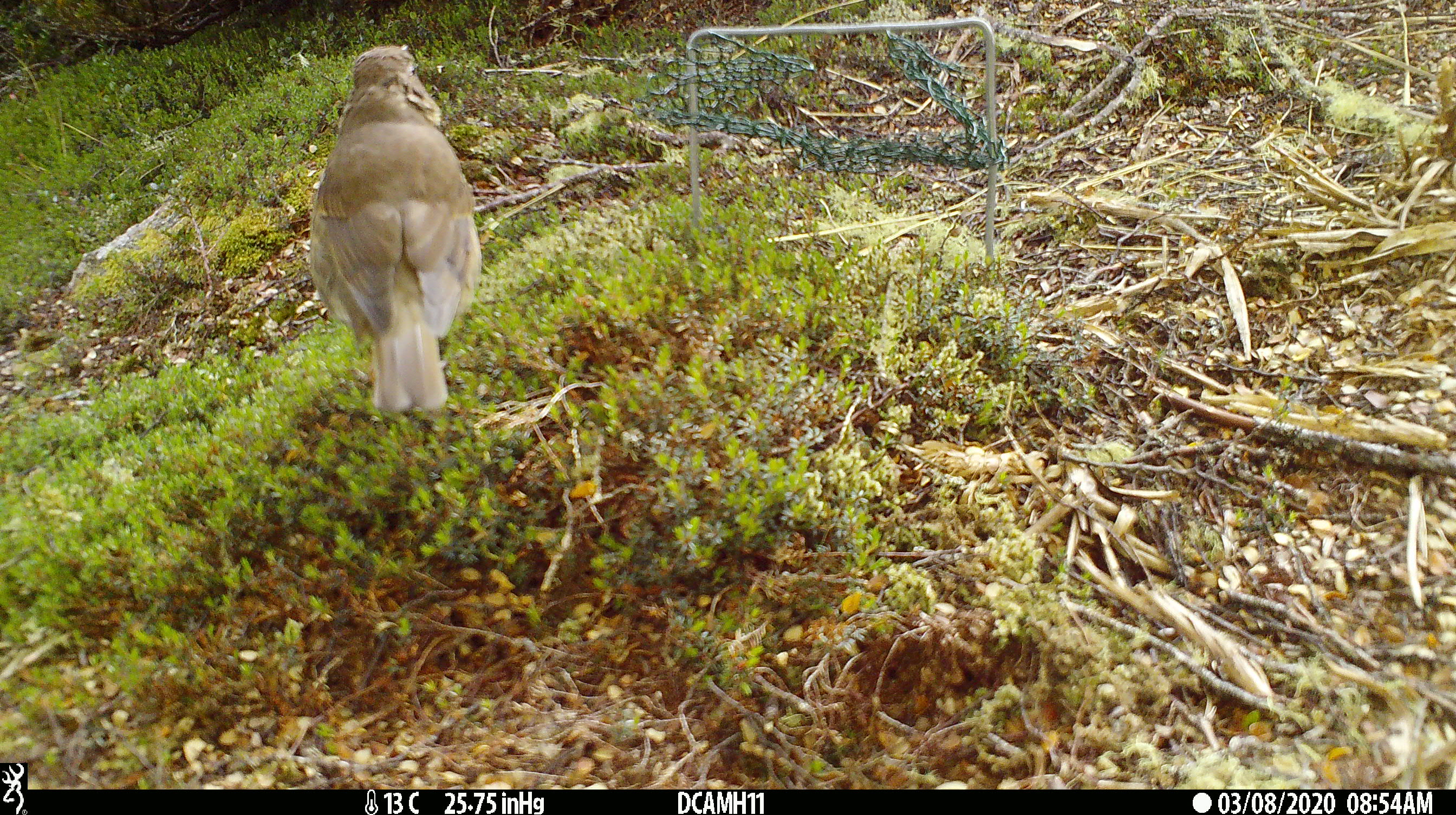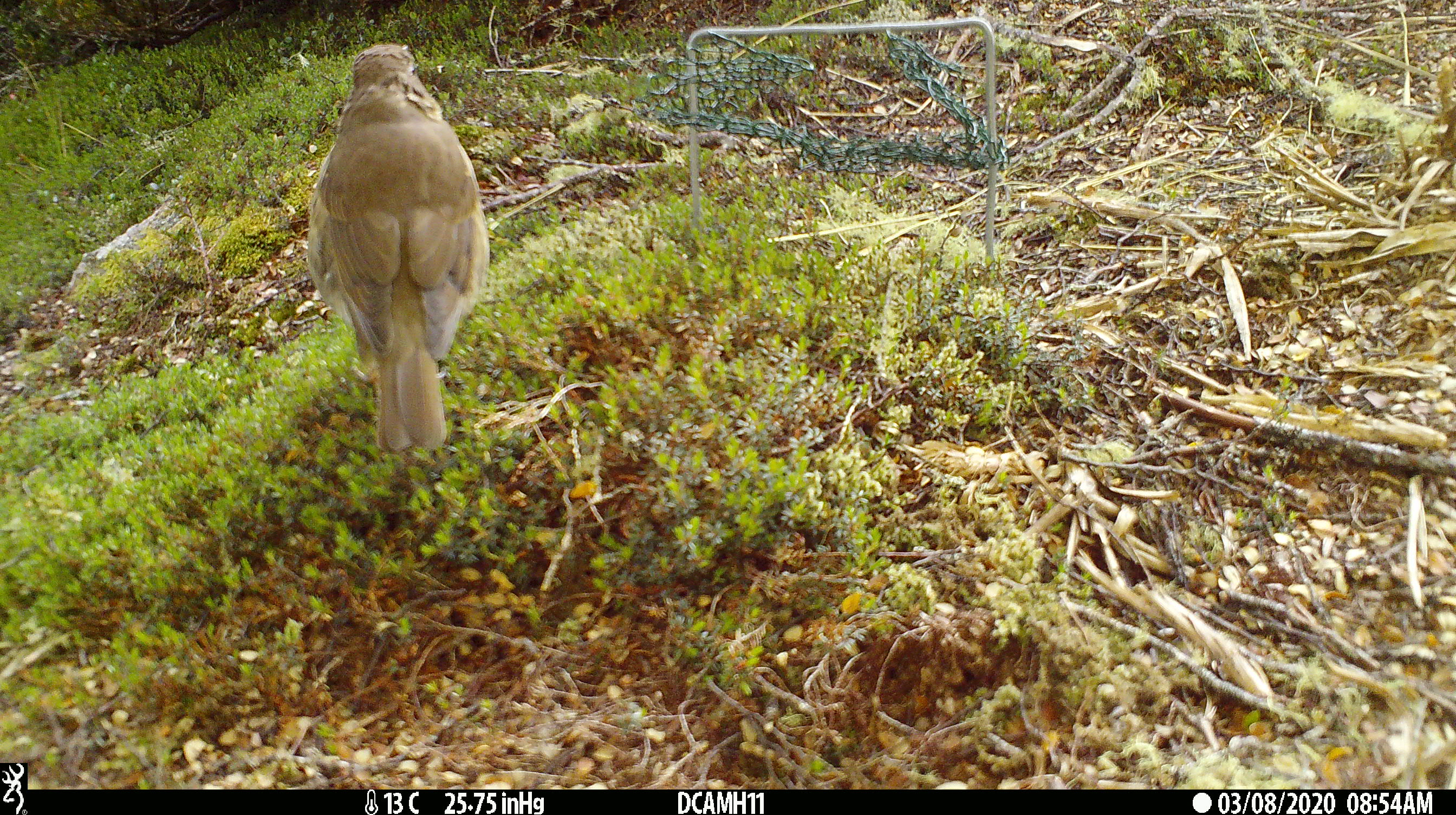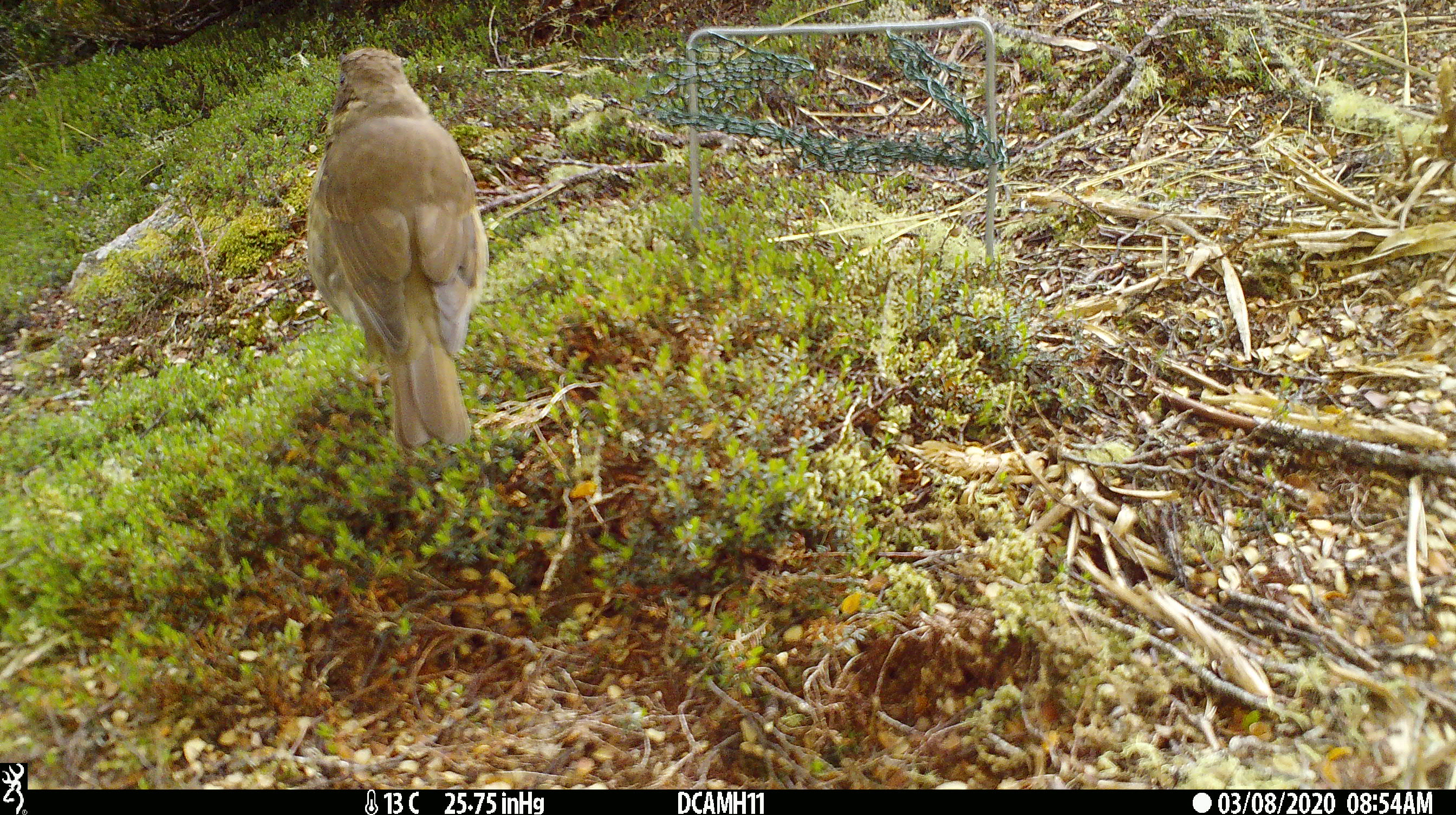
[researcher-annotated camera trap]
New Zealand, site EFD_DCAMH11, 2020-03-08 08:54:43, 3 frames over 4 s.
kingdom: Animalia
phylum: Chordata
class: Aves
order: Passeriformes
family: Turdidae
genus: Turdus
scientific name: Turdus philomelos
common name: song thrush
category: thrush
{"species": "thrush (song thrush) (Turdus philomelos)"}